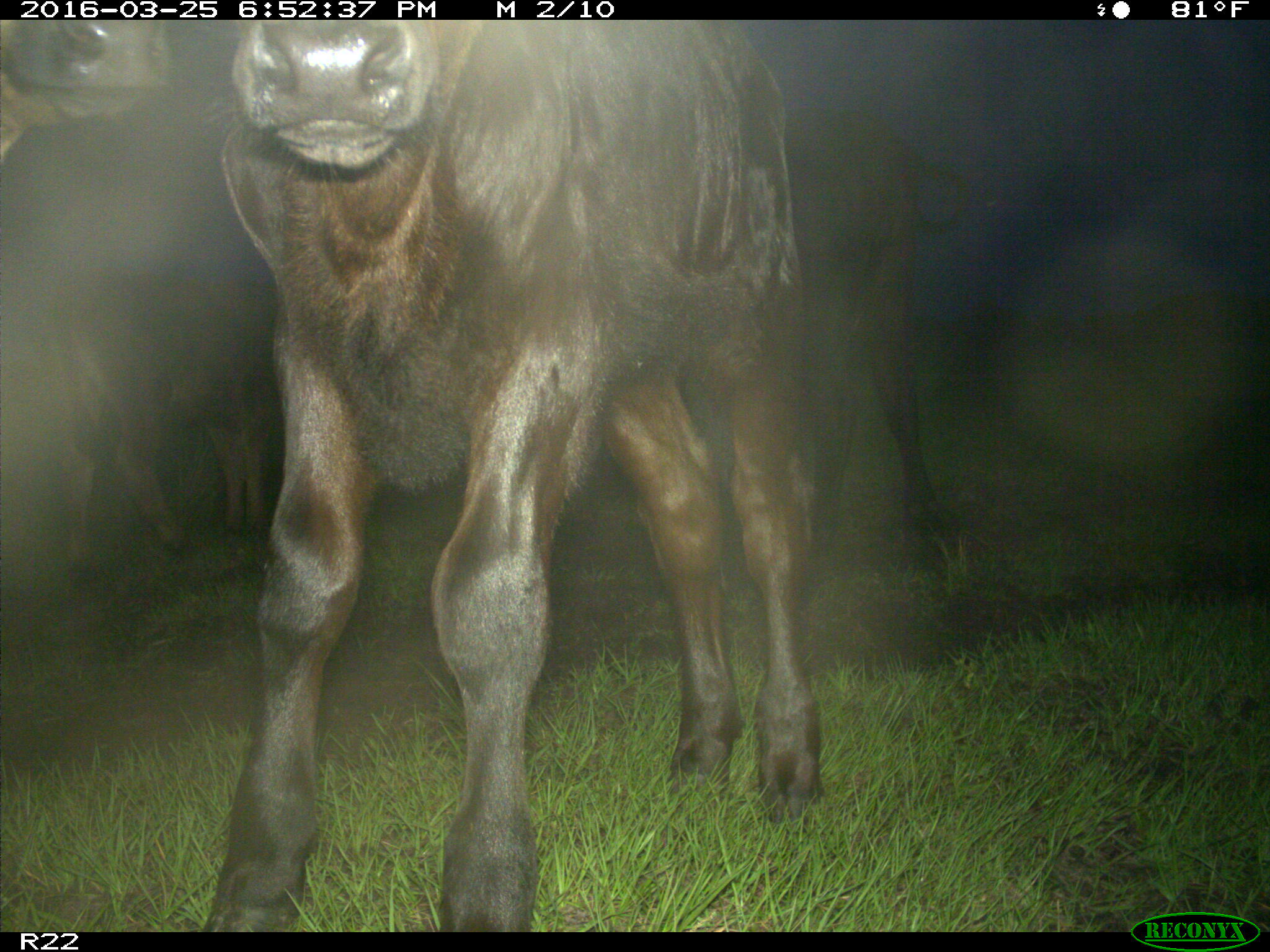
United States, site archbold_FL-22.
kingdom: Animalia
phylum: Chordata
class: Mammalia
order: Artiodactyla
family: Bovidae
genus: Bos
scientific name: Bos taurus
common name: domestic cow